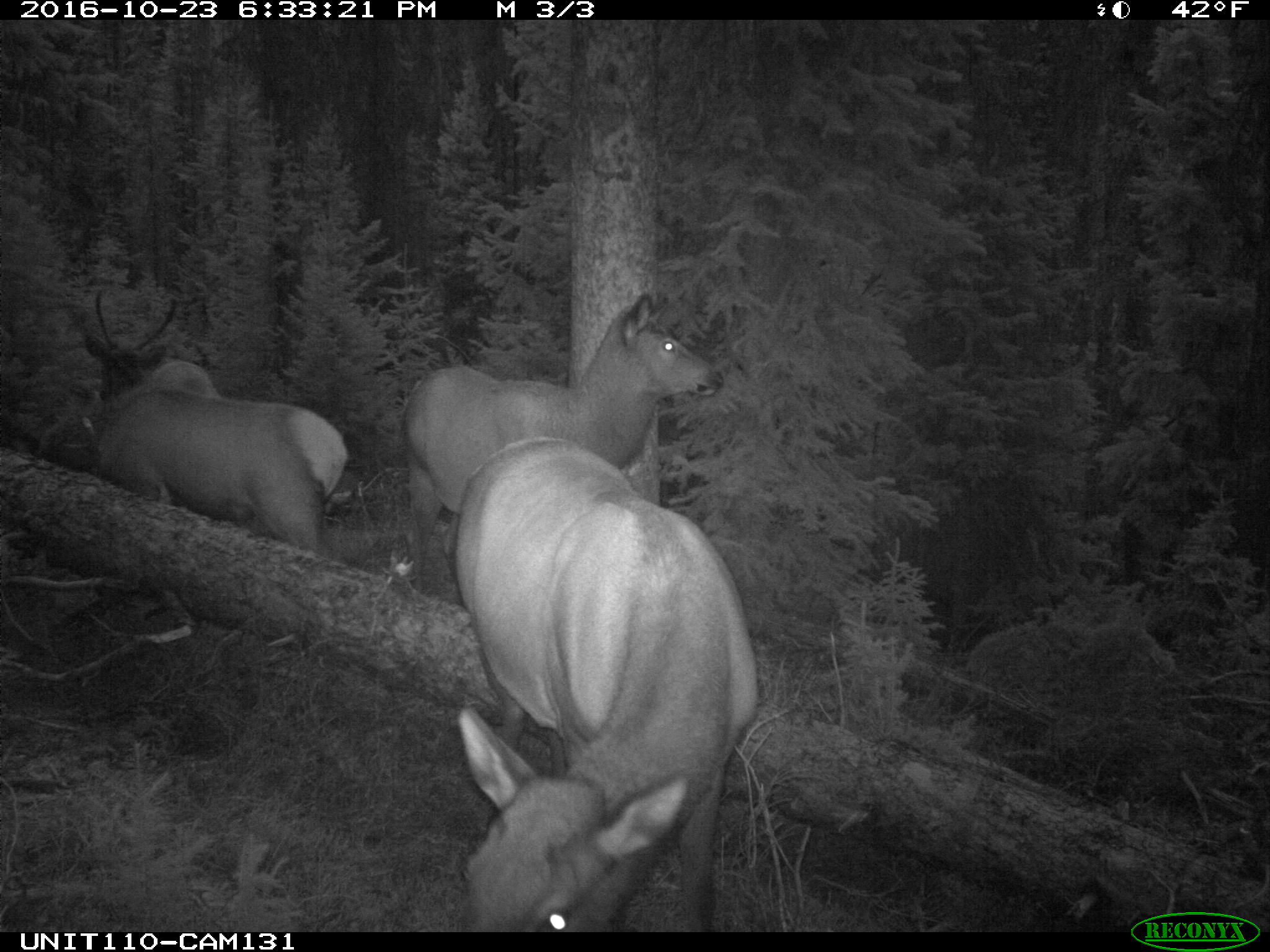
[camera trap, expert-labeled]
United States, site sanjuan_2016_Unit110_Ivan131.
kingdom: Animalia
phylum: Chordata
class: Mammalia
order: Artiodactyla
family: Cervidae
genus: Cervus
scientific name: Cervus elaphus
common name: red deer